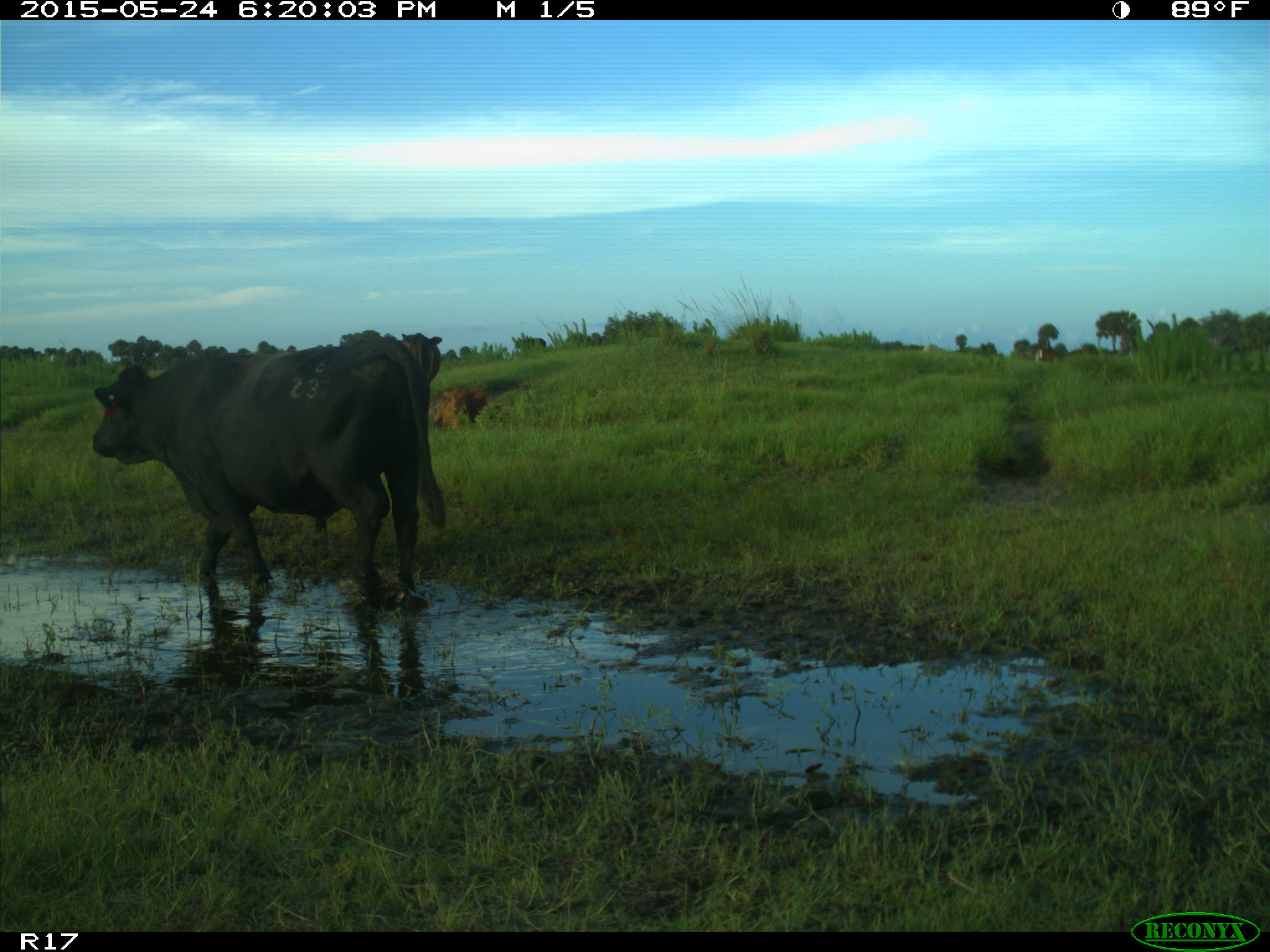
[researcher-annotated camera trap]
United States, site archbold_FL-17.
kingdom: Animalia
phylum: Chordata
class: Mammalia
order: Artiodactyla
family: Bovidae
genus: Bos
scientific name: Bos taurus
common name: domestic cow